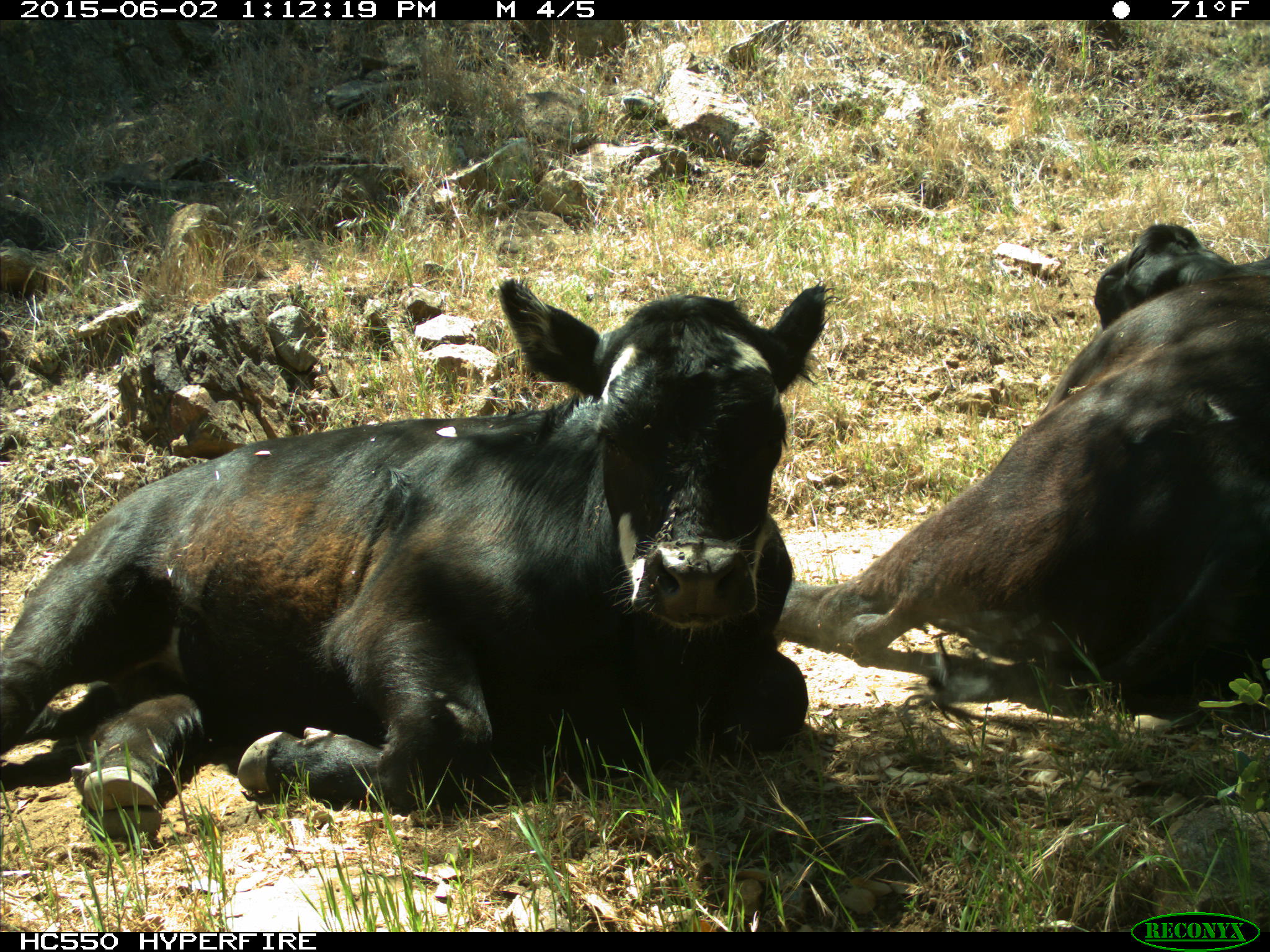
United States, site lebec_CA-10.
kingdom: Animalia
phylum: Chordata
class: Mammalia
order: Artiodactyla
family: Bovidae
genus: Bos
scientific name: Bos taurus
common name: domestic cow